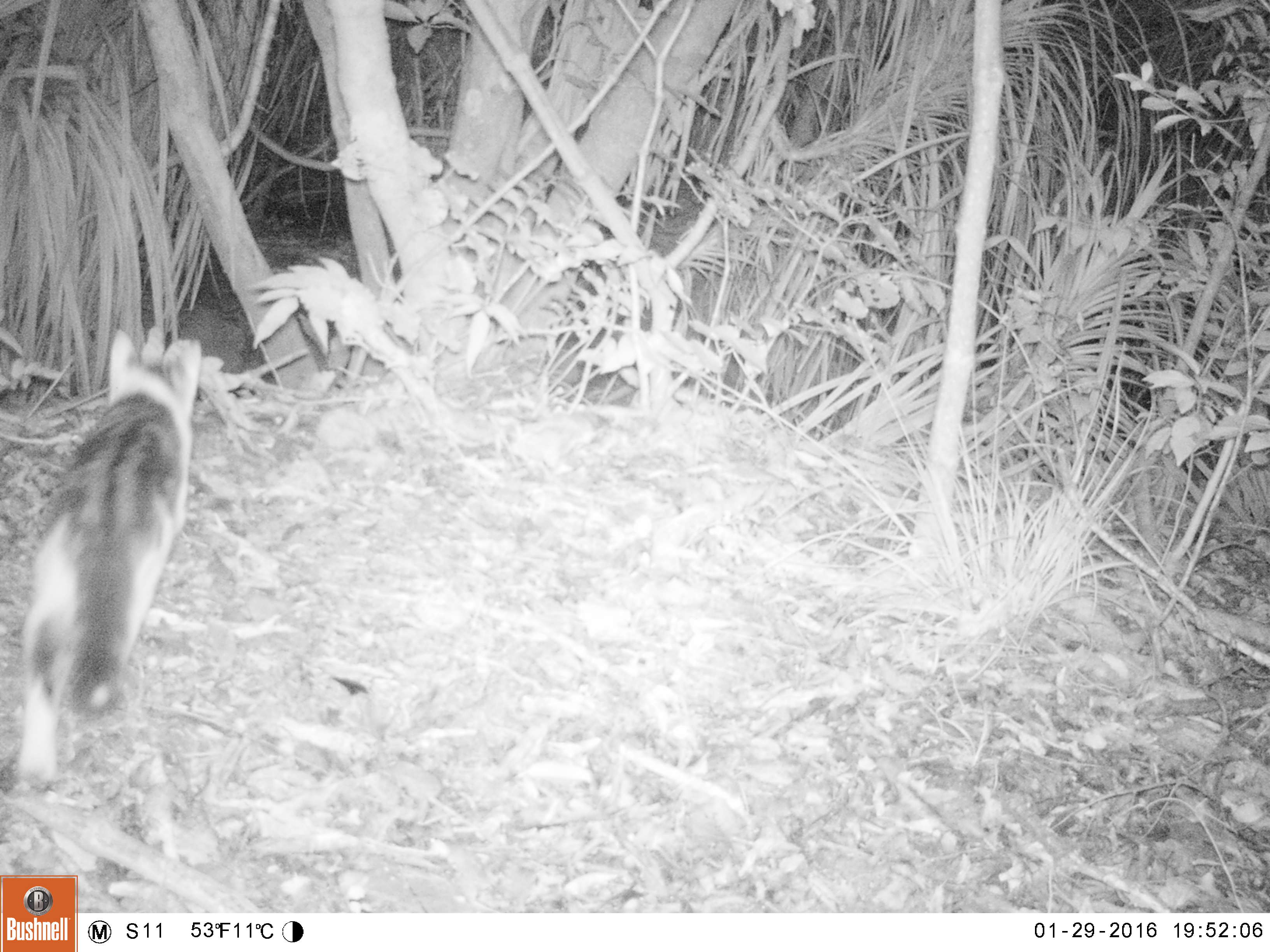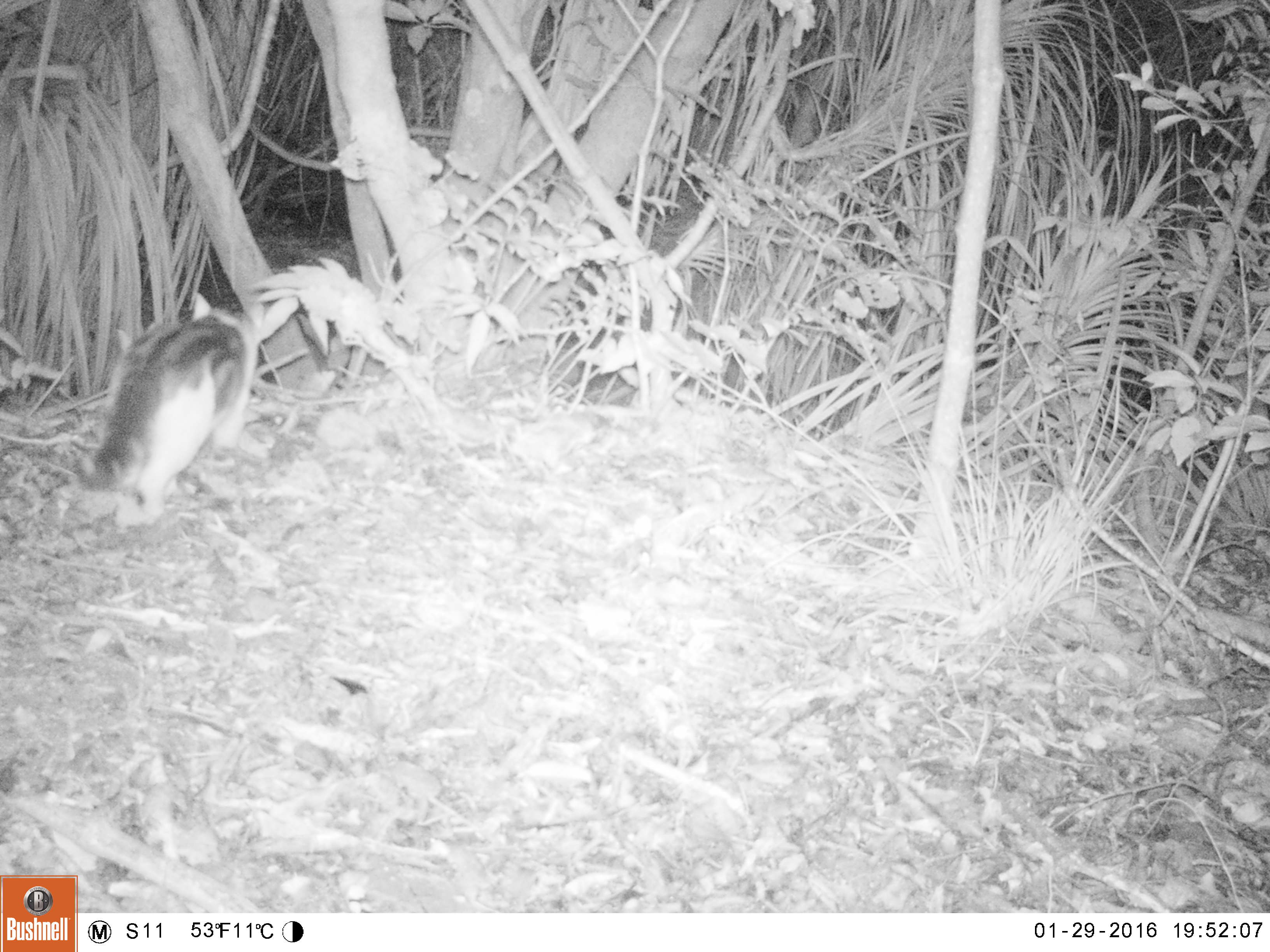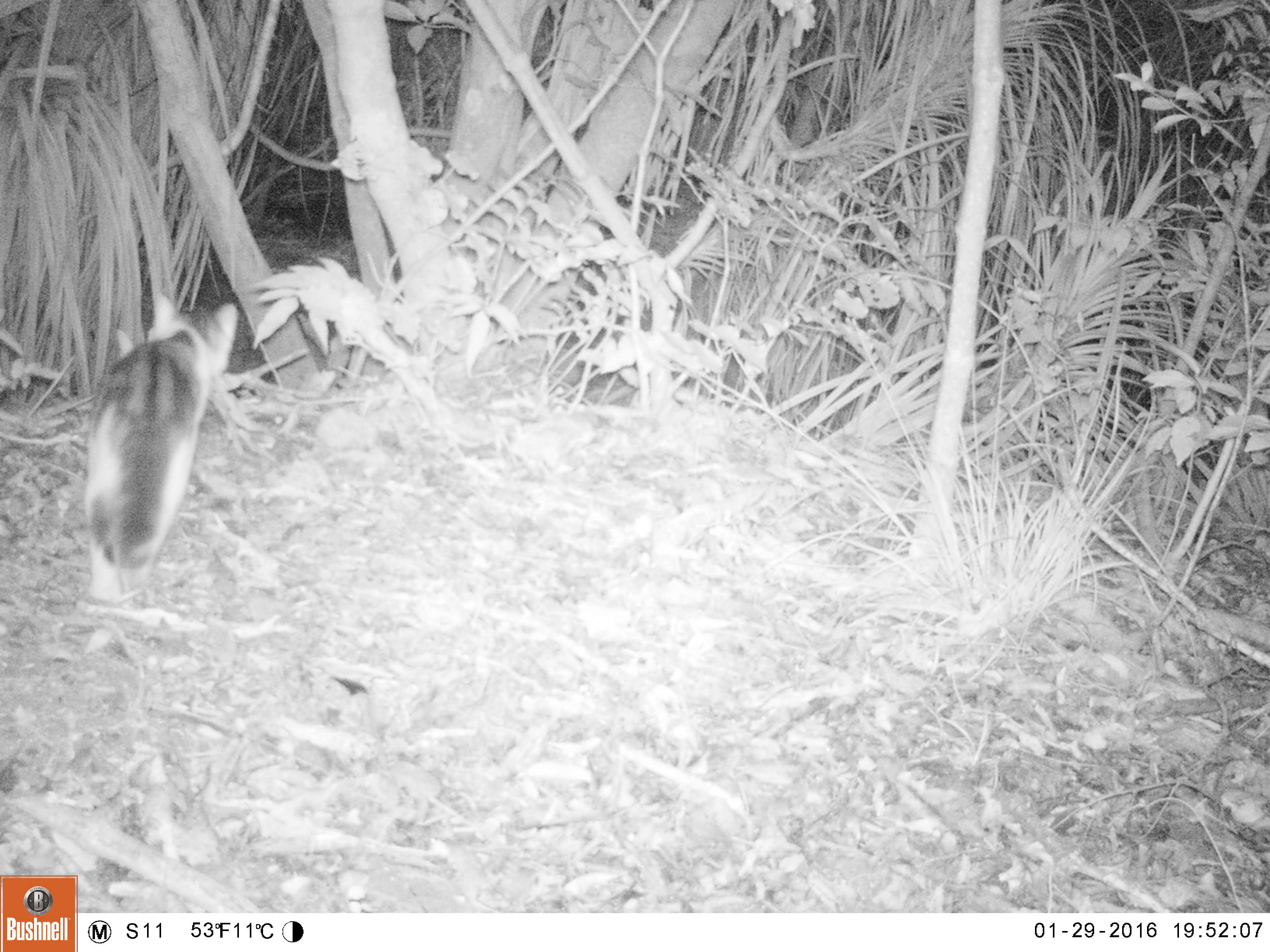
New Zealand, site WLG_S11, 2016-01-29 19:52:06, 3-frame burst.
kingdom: Animalia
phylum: Chordata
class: Mammalia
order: Carnivora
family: Felidae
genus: Felis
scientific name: Felis catus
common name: domestic cat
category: cat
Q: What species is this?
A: Cat (domestic cat) (Felis catus).